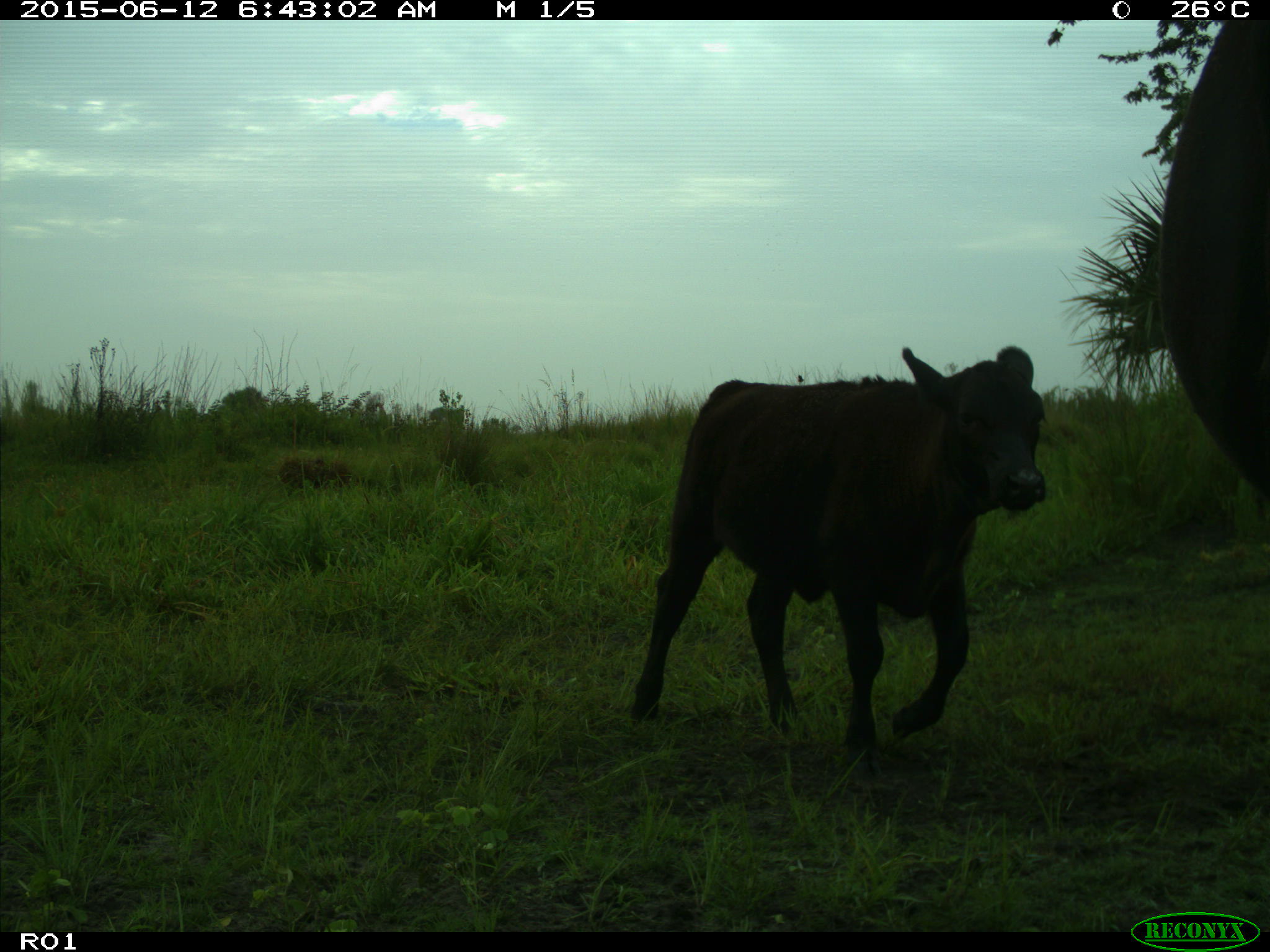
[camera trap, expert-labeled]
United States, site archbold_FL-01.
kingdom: Animalia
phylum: Chordata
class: Mammalia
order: Artiodactyla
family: Bovidae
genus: Bos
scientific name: Bos taurus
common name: domestic cow